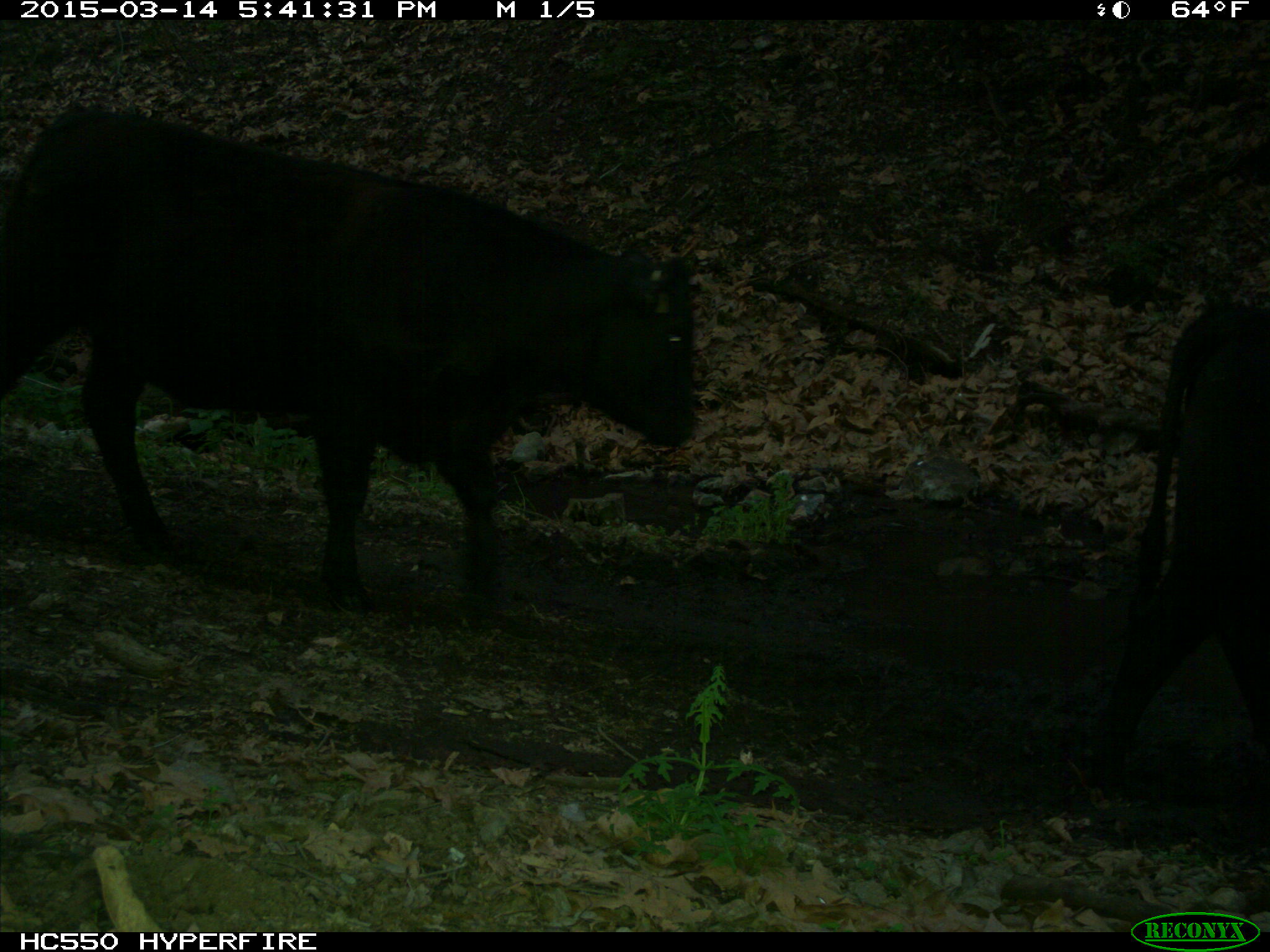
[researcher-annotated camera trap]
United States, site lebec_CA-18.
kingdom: Animalia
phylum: Chordata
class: Mammalia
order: Artiodactyla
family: Bovidae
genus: Bos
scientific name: Bos taurus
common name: domestic cow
Bos taurus (domestic cow).